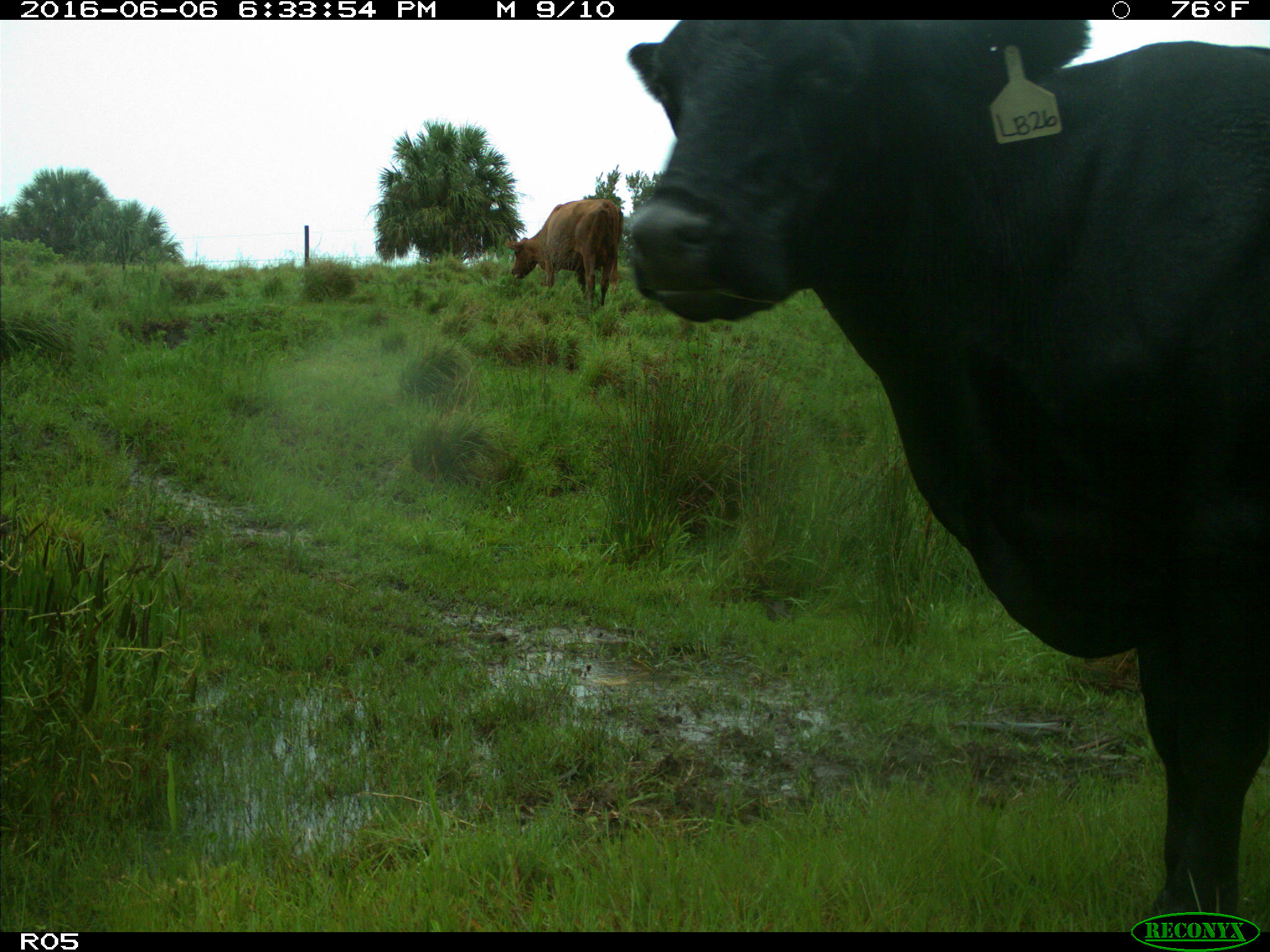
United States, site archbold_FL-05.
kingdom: Animalia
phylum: Chordata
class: Mammalia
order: Artiodactyla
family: Bovidae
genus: Bos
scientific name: Bos taurus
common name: domestic cow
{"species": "Bos taurus (domestic cow)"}